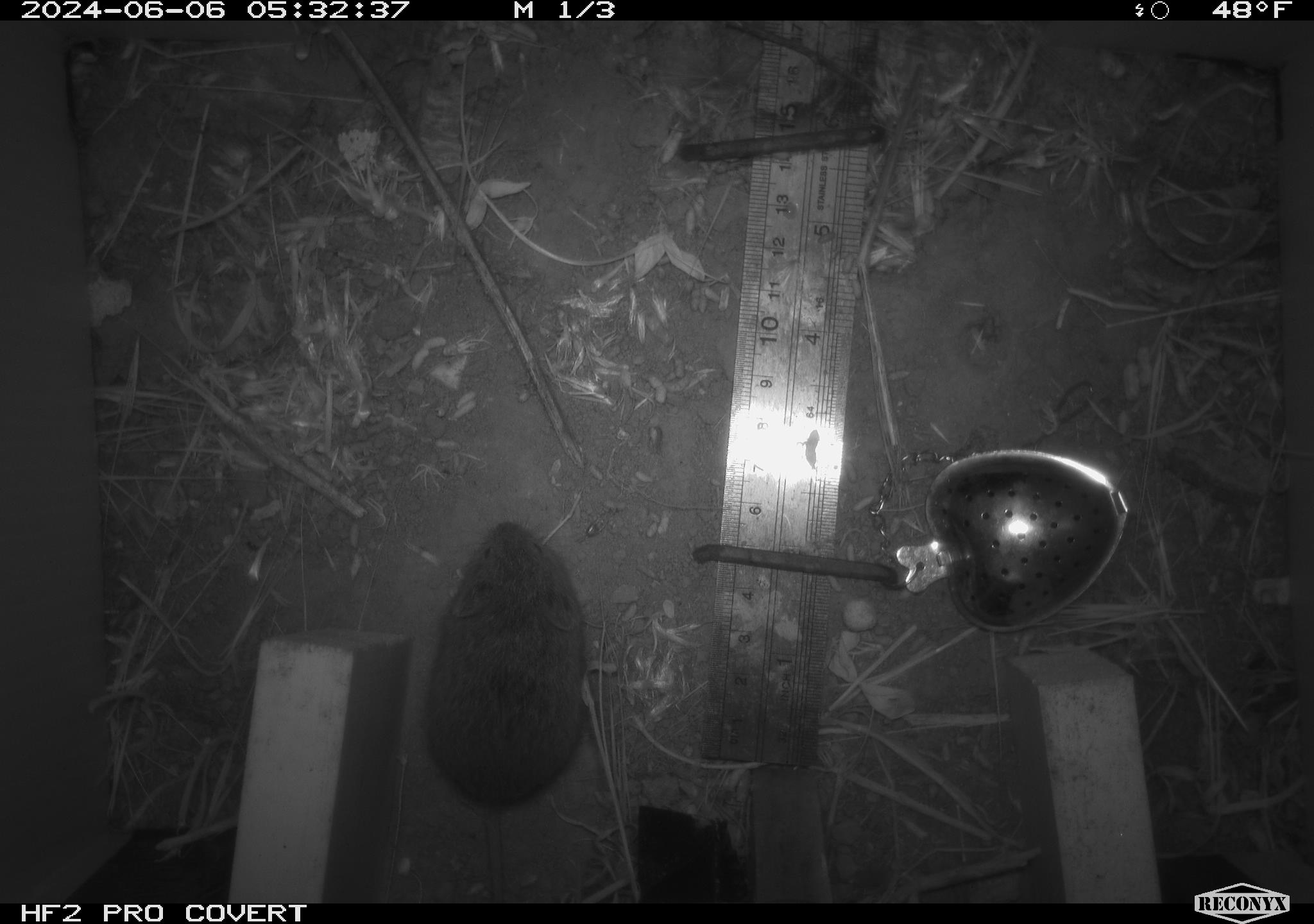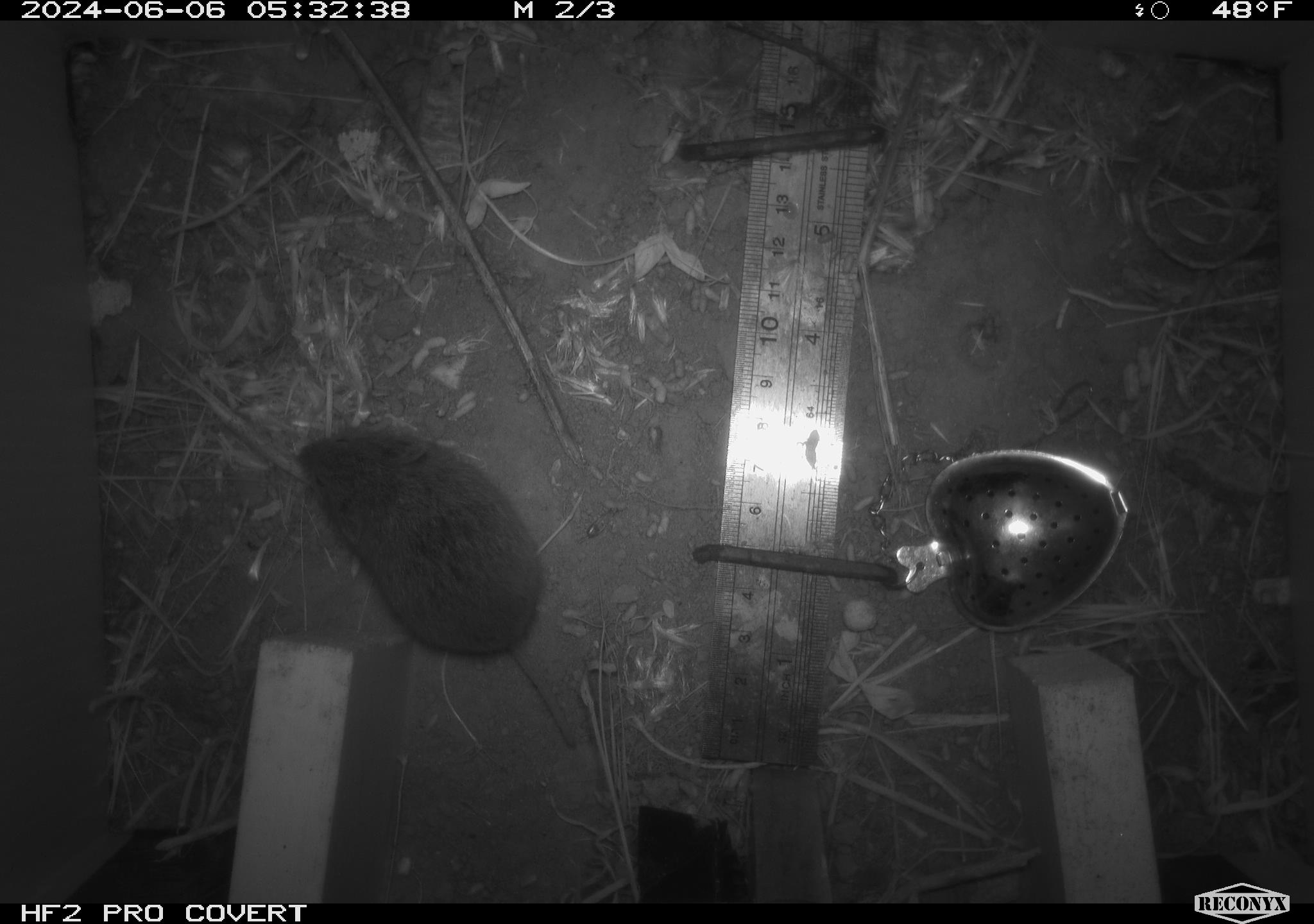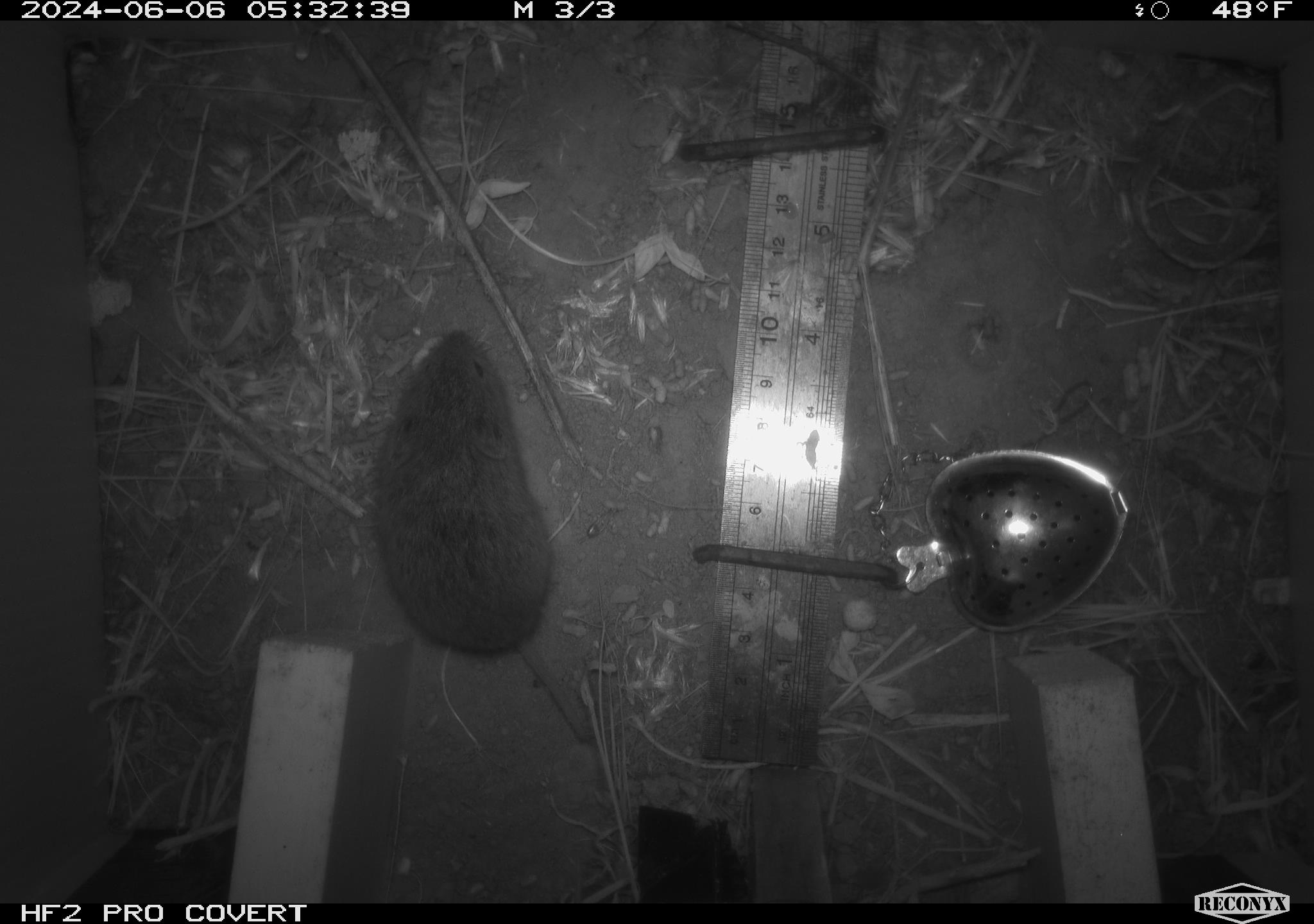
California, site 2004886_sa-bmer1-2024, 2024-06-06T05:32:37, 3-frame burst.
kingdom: Animalia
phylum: Chordata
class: Mammalia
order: Rodentia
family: Cricetidae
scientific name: Arvicolinae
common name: voles, lemmings, and muskrats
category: arvicolinae subfamily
Arvicolinae subfamily (voles, lemmings, and muskrats) (Arvicolinae).